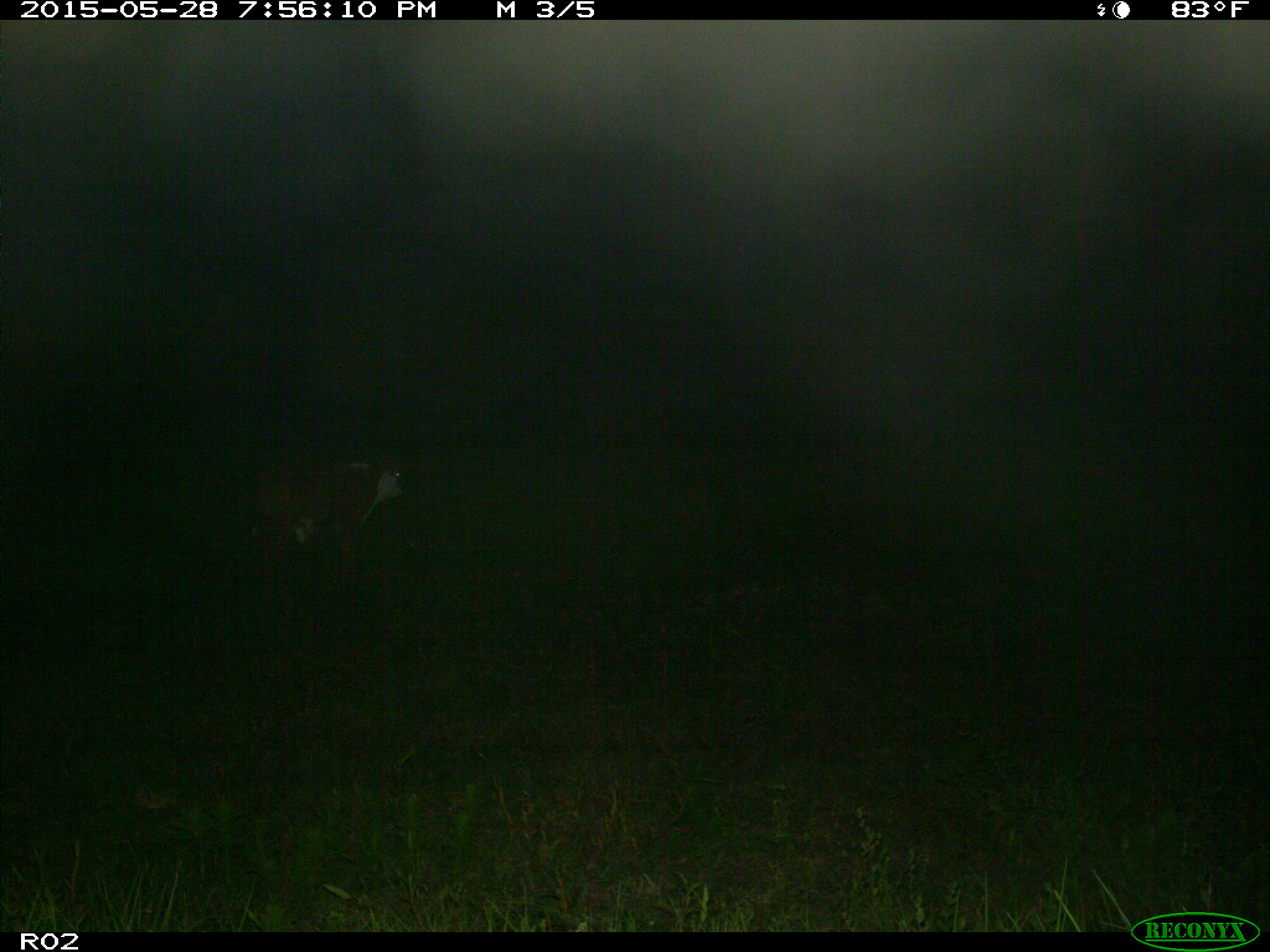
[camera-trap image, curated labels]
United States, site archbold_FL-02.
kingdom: Animalia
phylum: Chordata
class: Mammalia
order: Artiodactyla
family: Bovidae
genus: Bos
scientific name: Bos taurus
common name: domestic cow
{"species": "Bos taurus (domestic cow)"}